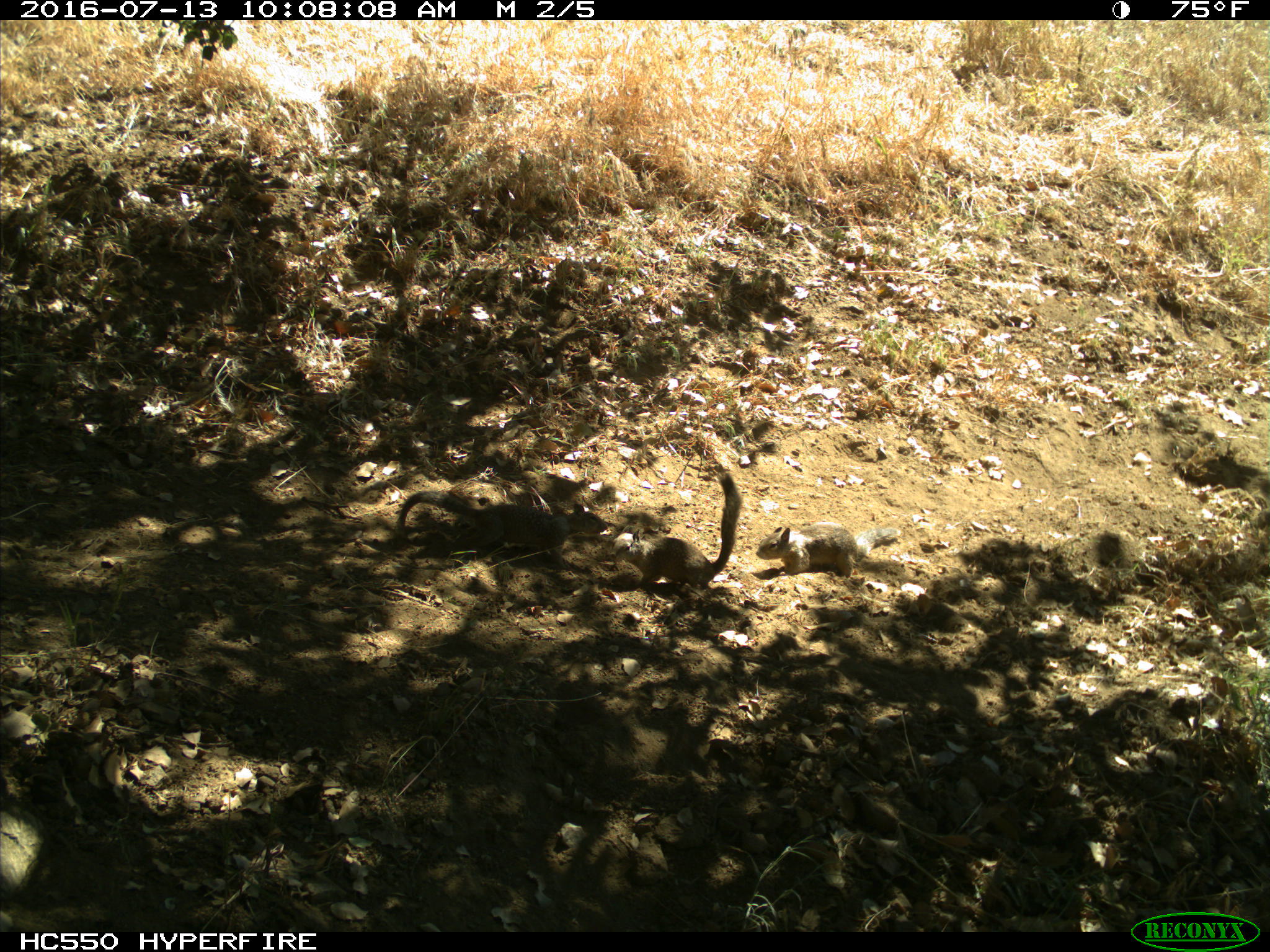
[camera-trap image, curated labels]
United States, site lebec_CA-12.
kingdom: Animalia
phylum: Chordata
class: Mammalia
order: Rodentia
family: Sciuridae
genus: Otospermophilus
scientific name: Otospermophilus beecheyi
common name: california ground squirrel